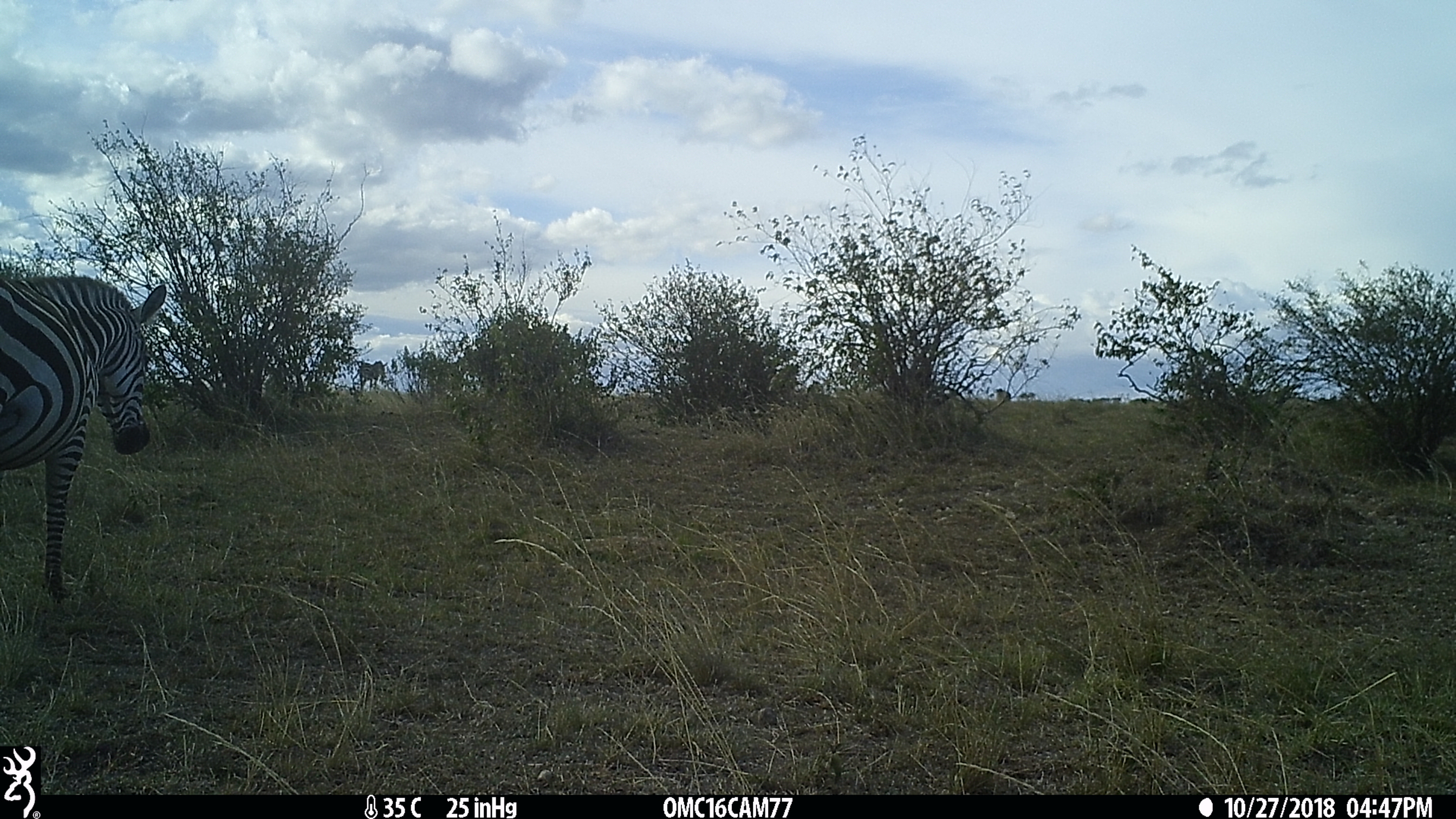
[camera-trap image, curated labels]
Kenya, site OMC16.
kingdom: Animalia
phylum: Chordata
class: Mammalia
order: Perissodactyla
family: Equidae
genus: Equus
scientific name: Equus quagga burchellii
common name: burchell's zebra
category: zebra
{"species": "zebra (burchell's zebra) (Equus quagga burchellii)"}